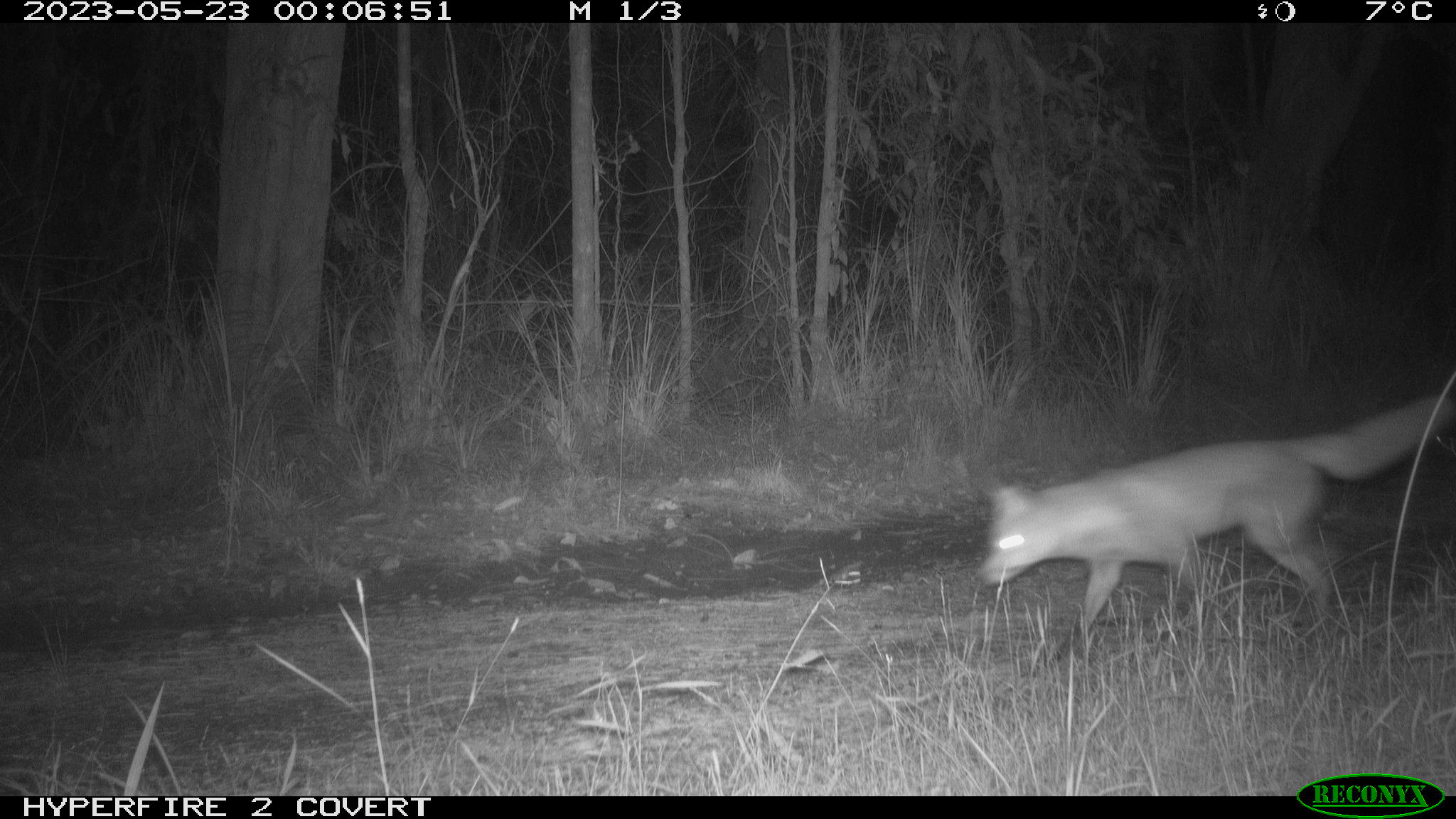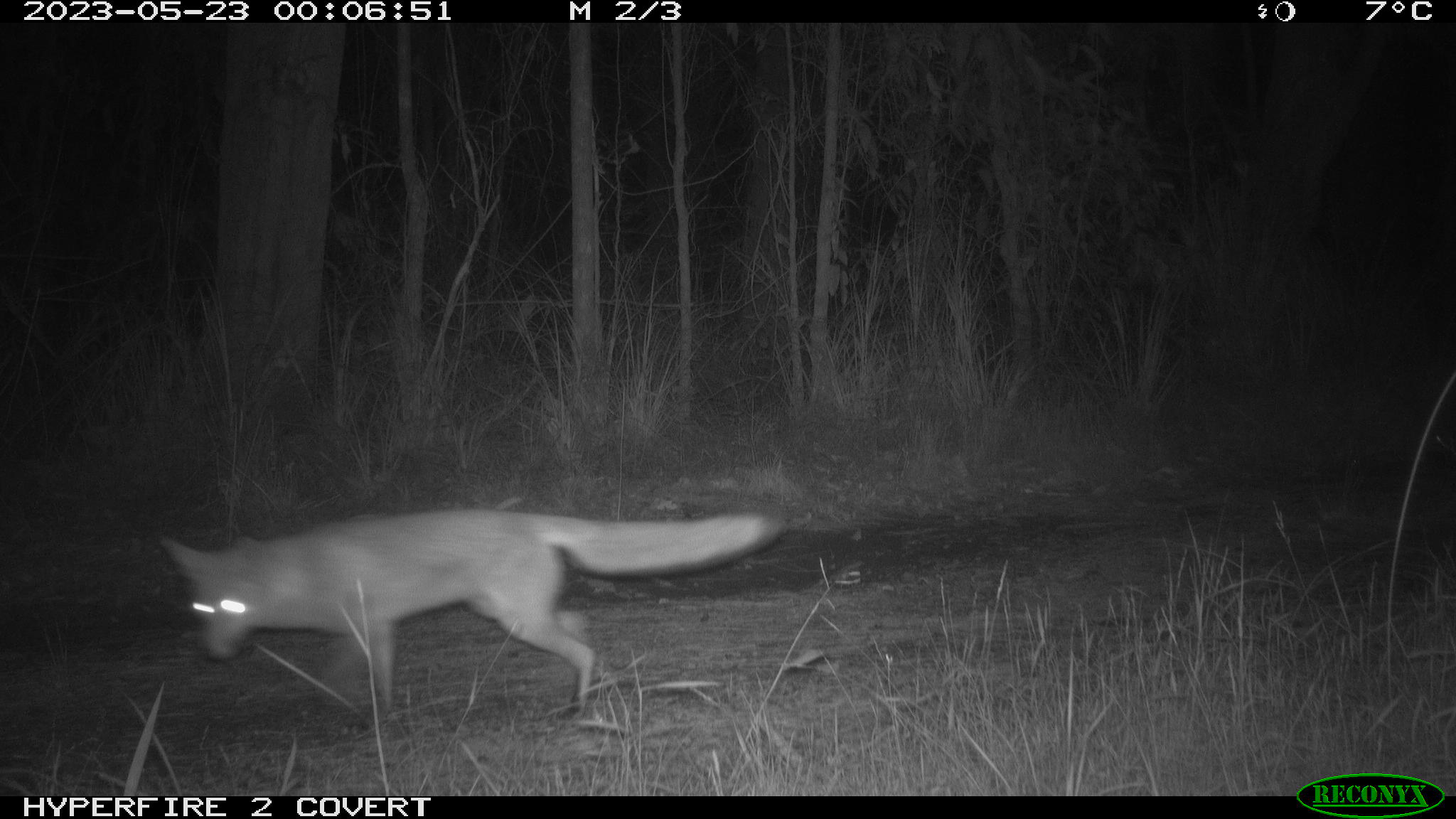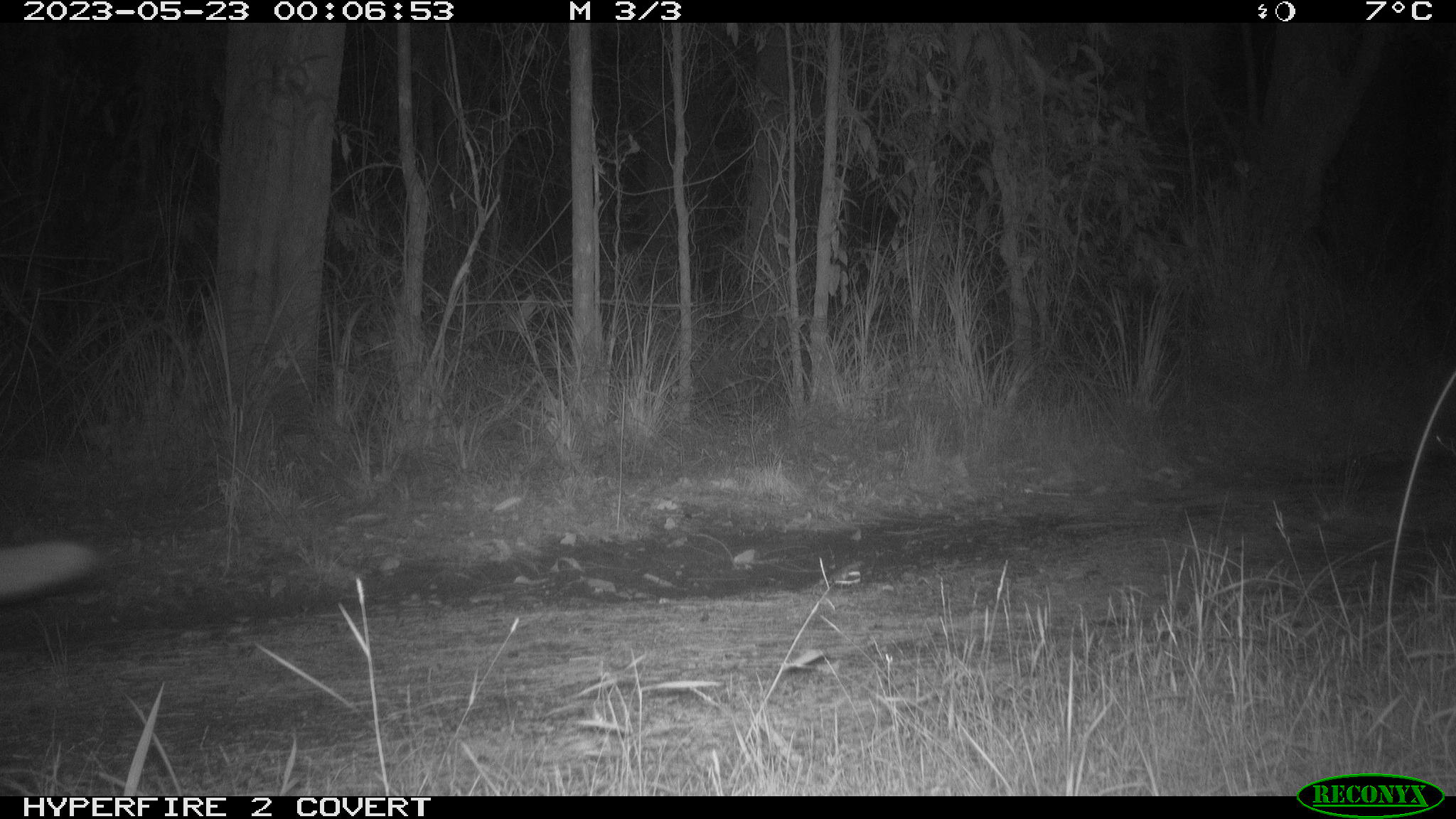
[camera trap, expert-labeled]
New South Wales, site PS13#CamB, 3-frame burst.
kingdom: Animalia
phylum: Chordata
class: Mammalia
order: Carnivora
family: Canidae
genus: Vulpes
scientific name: Vulpes vulpes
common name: red fox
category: fox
Fox (red fox) (Vulpes vulpes).